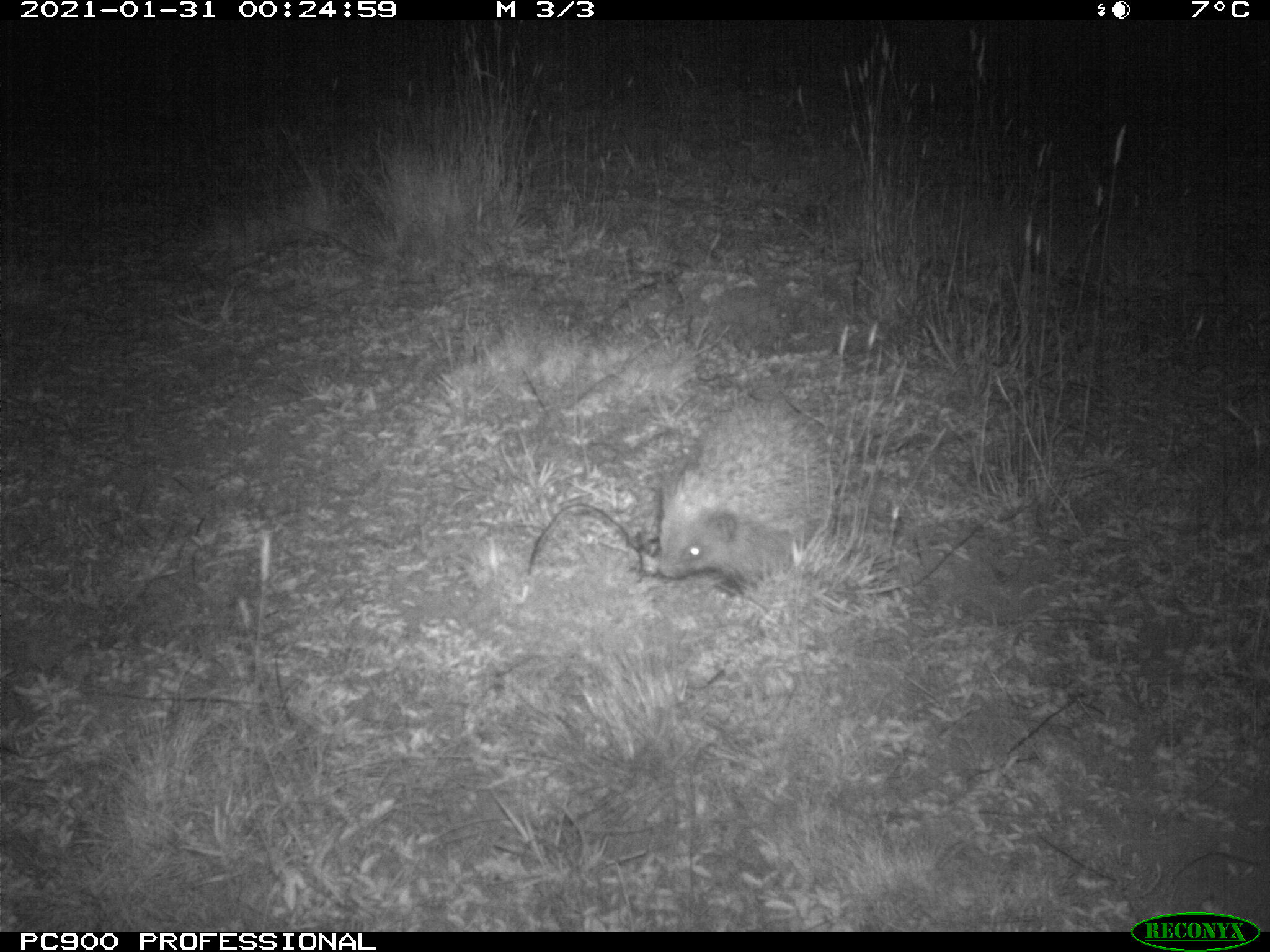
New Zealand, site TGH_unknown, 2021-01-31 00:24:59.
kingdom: Animalia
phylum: Chordata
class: Mammalia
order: Eulipotyphla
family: Erinaceidae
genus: Erinaceus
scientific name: Erinaceus europaeus europaeus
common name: european hedgehog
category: hedgehog